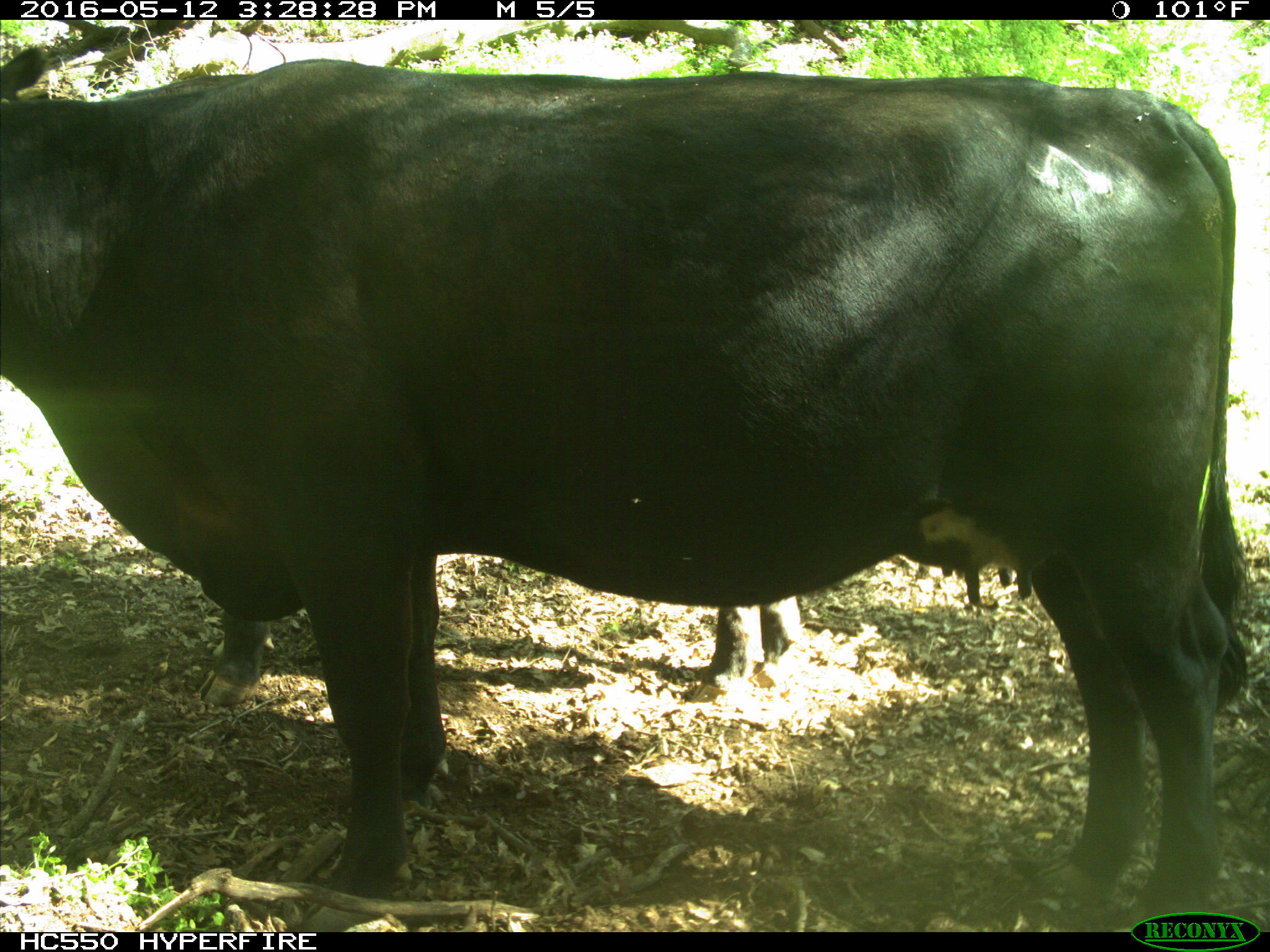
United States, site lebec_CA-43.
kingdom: Animalia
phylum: Chordata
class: Mammalia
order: Artiodactyla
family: Bovidae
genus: Bos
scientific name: Bos taurus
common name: domestic cow